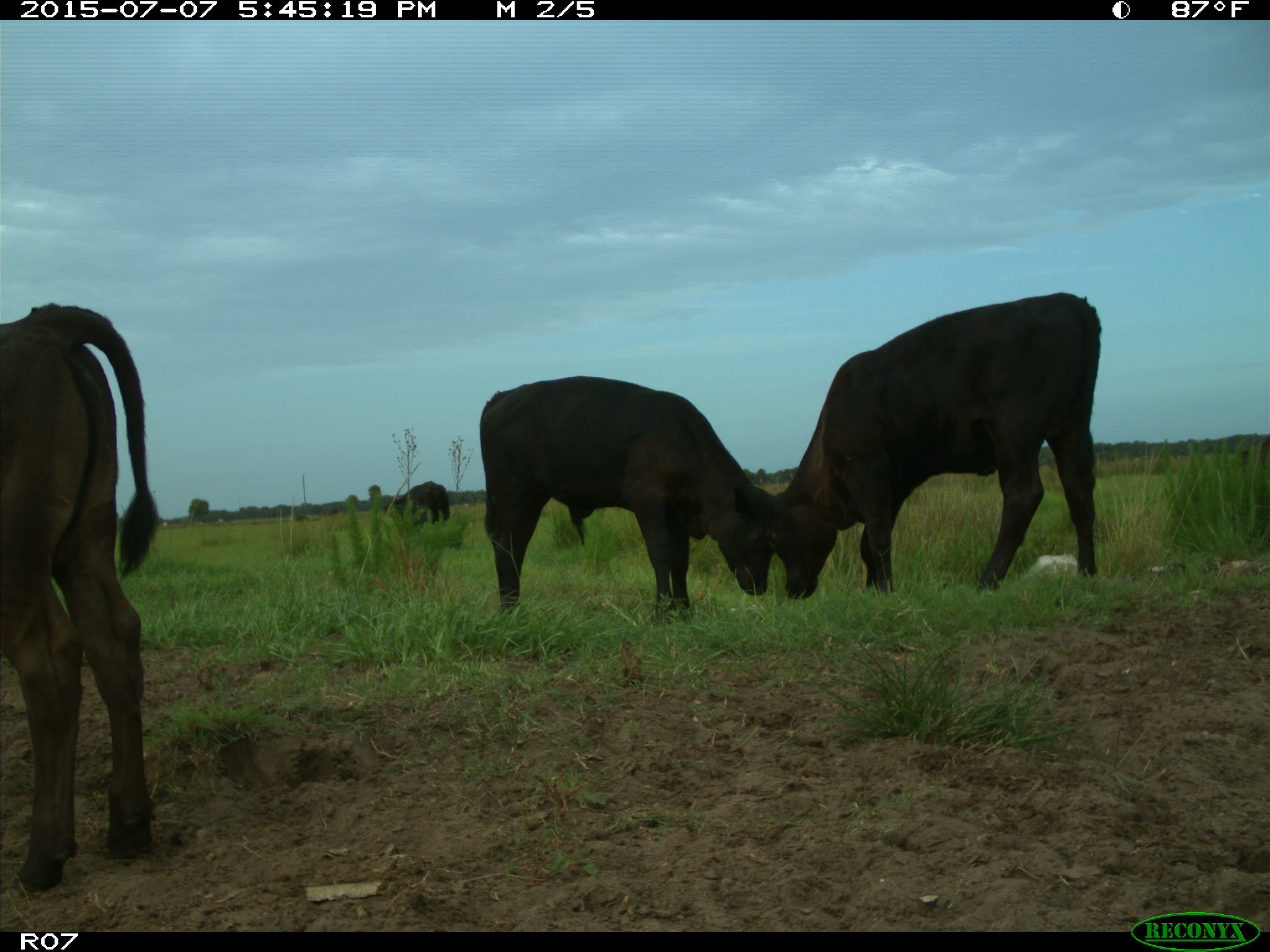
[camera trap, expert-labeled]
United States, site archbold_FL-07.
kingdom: Animalia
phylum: Chordata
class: Mammalia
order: Artiodactyla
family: Bovidae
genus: Bos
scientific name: Bos taurus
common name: domestic cow